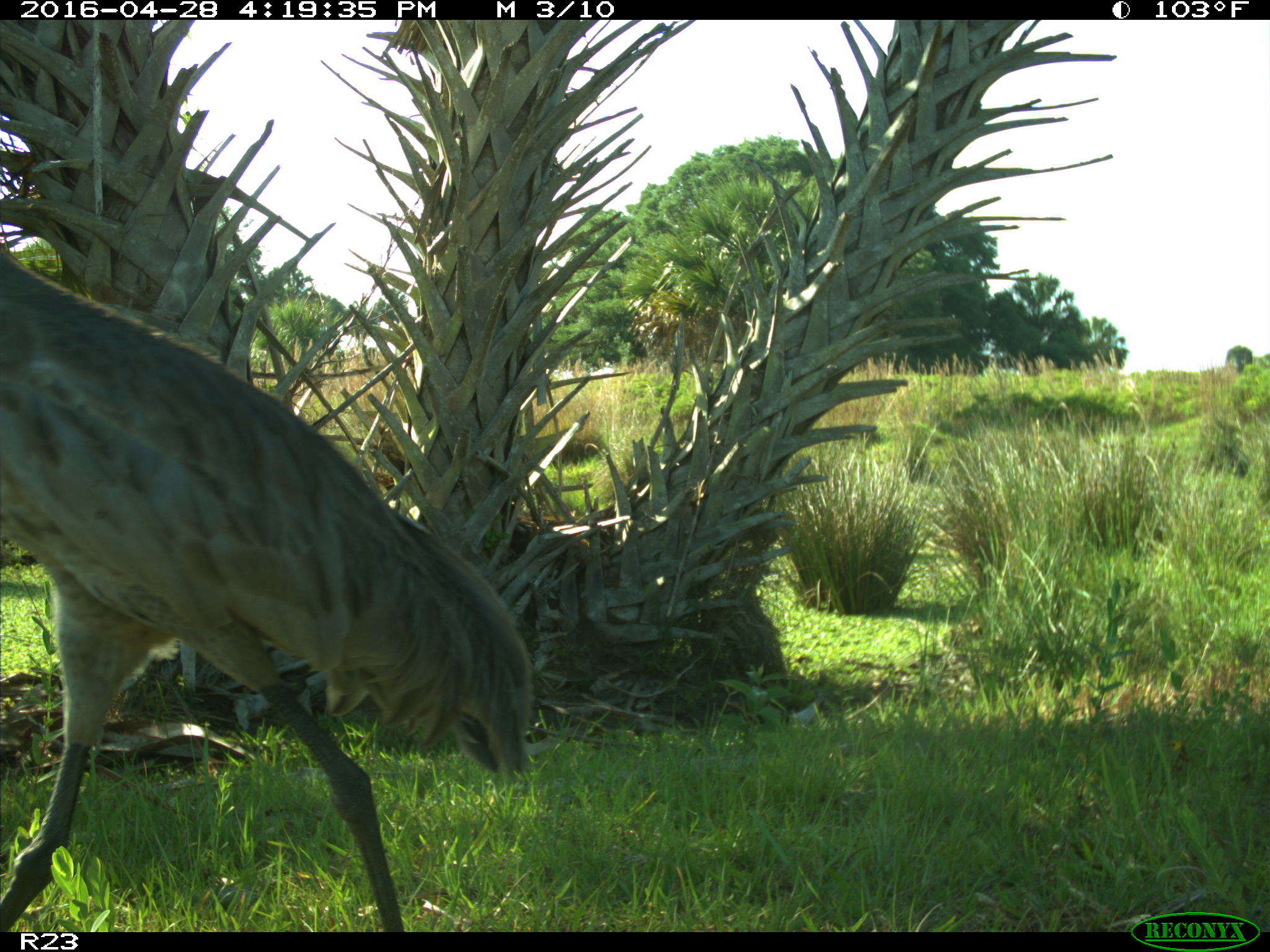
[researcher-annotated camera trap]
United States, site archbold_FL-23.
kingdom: Animalia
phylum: Chordata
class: Aves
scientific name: Aves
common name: birds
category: unidentified bird